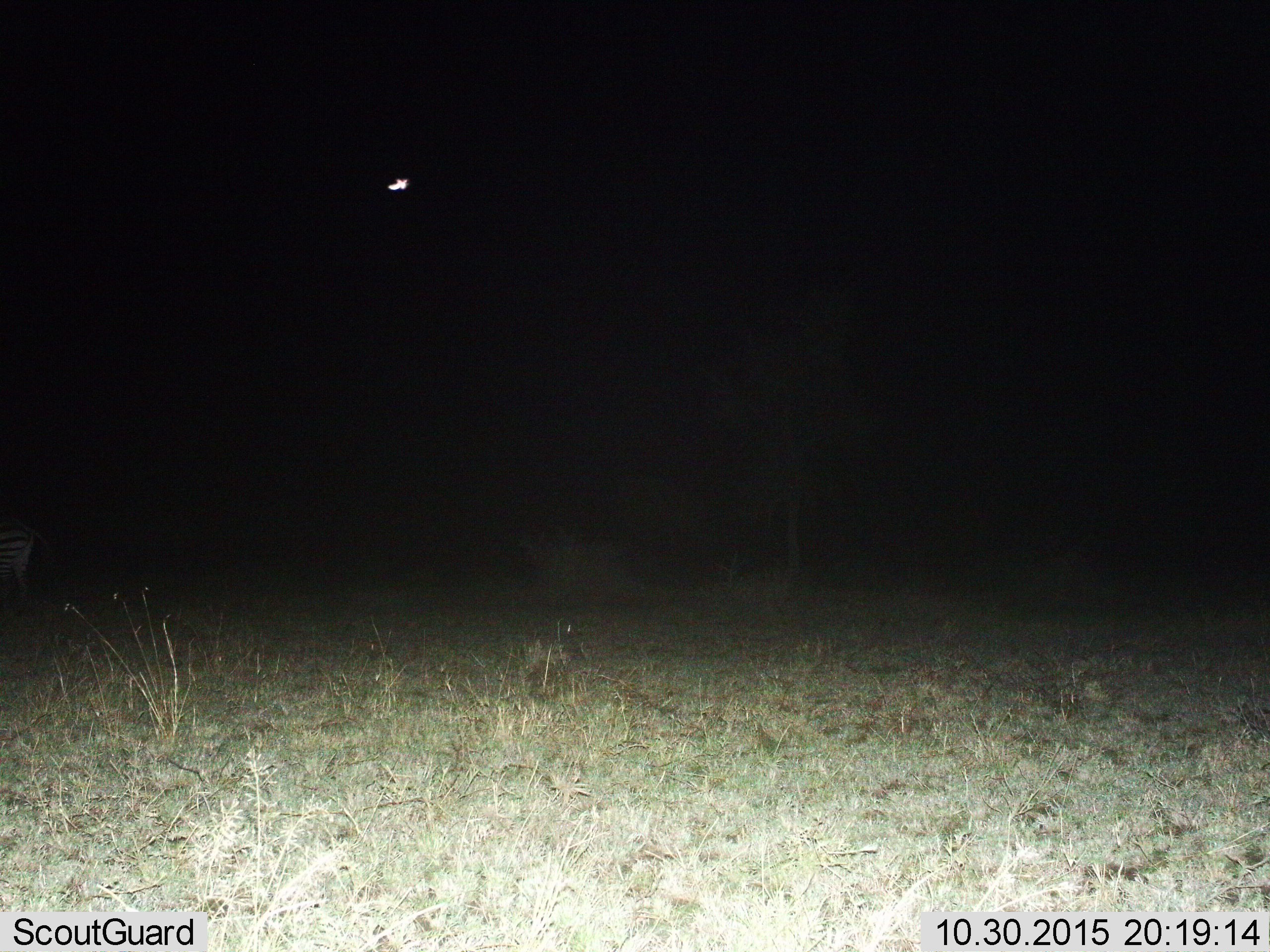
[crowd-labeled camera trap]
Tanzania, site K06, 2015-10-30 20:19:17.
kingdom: Animalia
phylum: Chordata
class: Mammalia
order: Perissodactyla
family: Equidae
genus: Equus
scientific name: Equus quagga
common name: plains zebra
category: zebra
Zebra (plains zebra) (Equus quagga), count 1. Behavior (volunteer vote fractions): standing 60%, resting 0%, moving 20%, interacting 0%. Young present (vote fraction): 0%. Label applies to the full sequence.